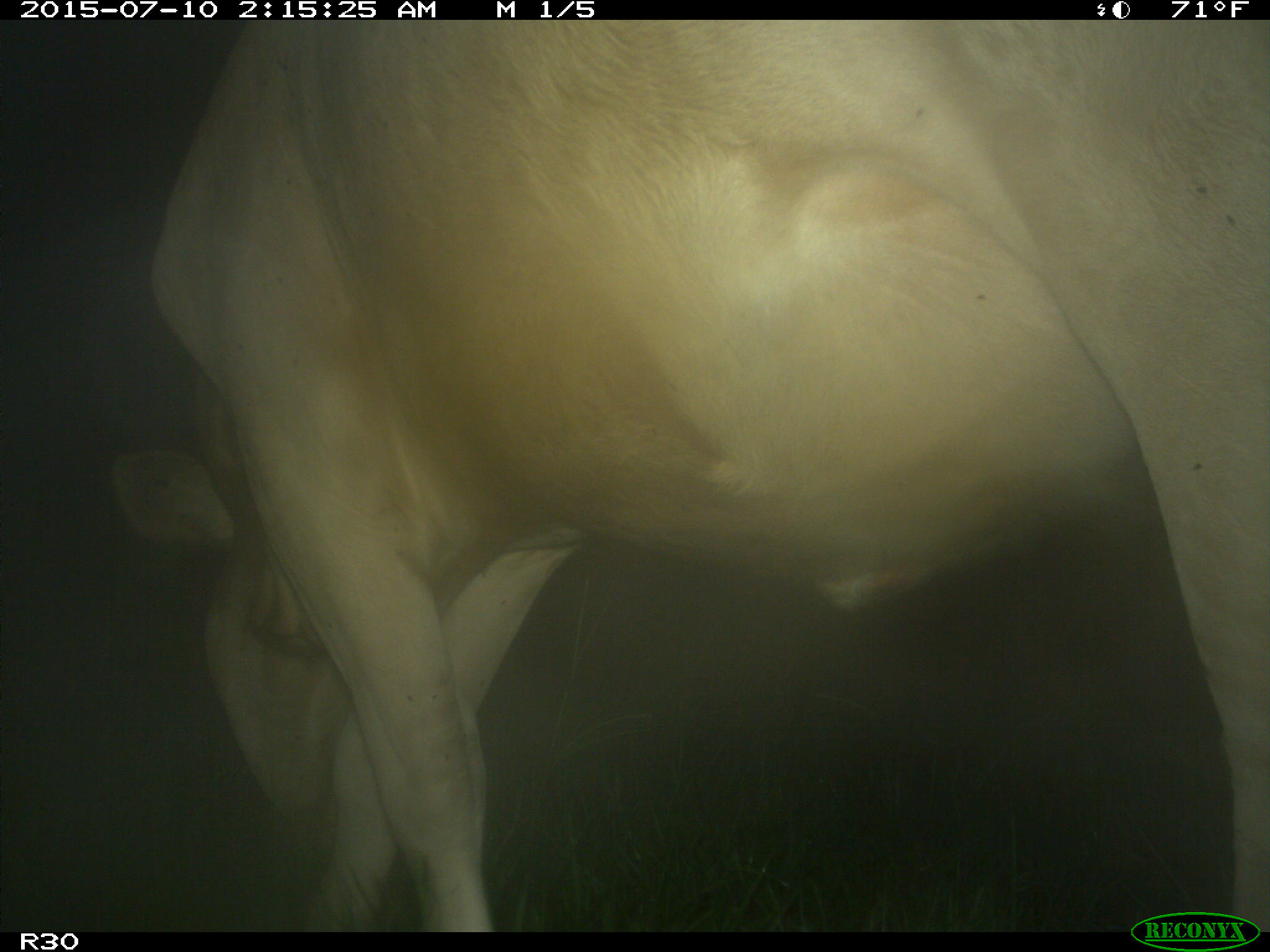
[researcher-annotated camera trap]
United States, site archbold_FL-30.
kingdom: Animalia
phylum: Chordata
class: Mammalia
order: Artiodactyla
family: Bovidae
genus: Bos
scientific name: Bos taurus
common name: domestic cow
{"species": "Bos taurus (domestic cow)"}